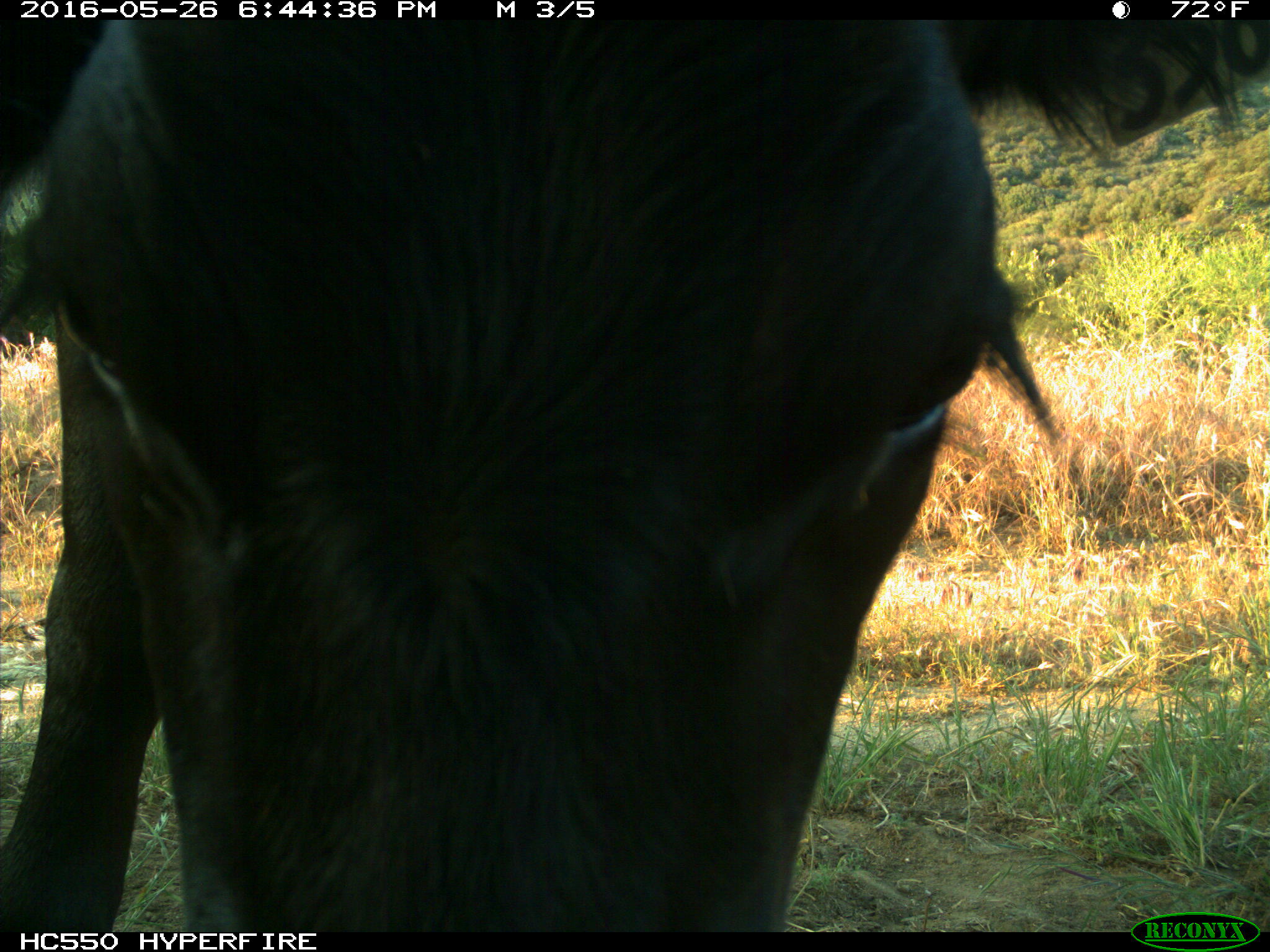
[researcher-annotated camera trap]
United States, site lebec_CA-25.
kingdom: Animalia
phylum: Chordata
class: Mammalia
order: Artiodactyla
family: Bovidae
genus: Bos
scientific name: Bos taurus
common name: domestic cow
Bos taurus (domestic cow).